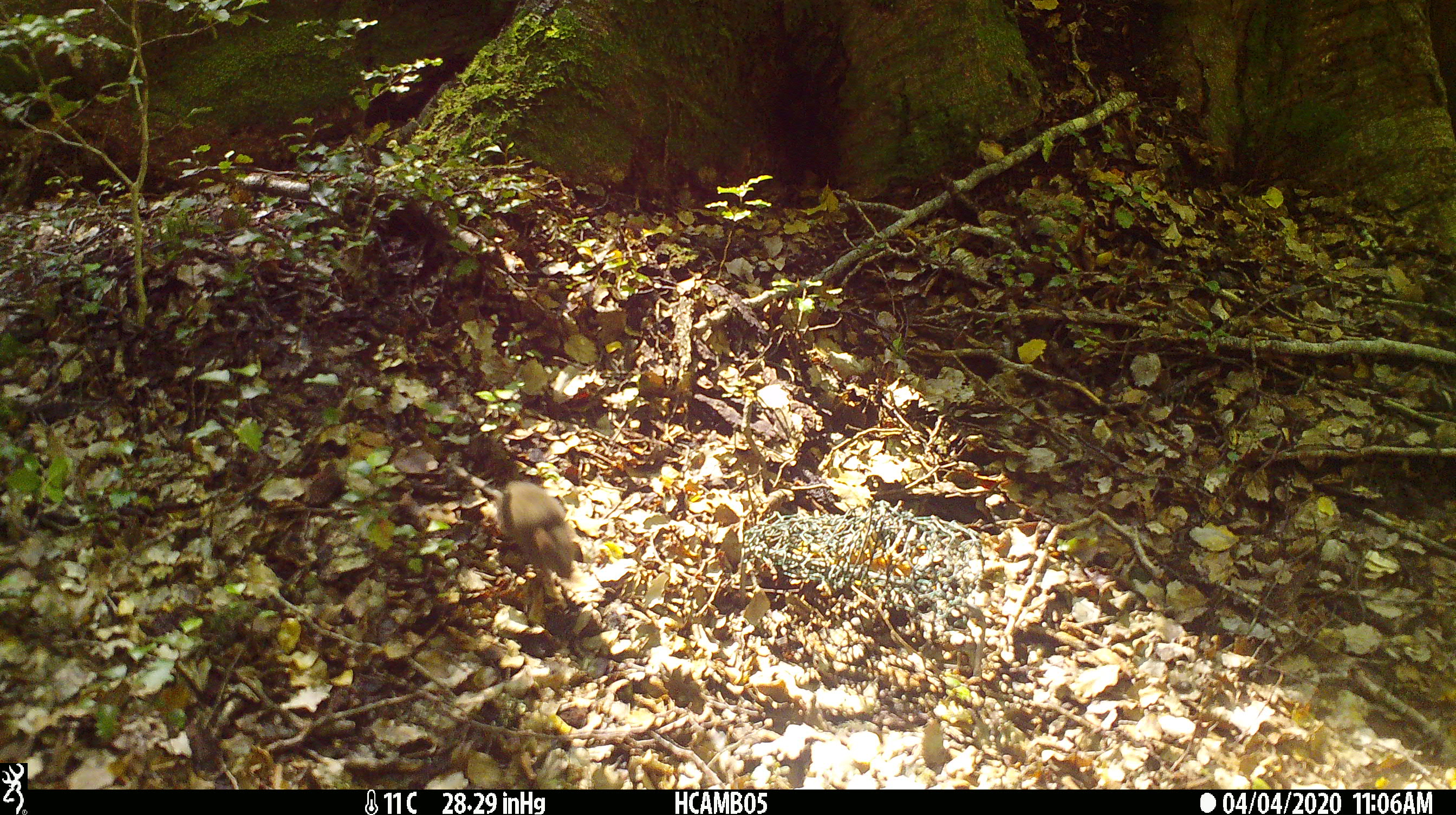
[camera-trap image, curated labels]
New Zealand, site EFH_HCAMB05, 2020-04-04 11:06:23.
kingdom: Animalia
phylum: Chordata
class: Mammalia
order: Rodentia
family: Muridae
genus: Mus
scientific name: Mus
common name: mouse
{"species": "mouse (Mus)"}